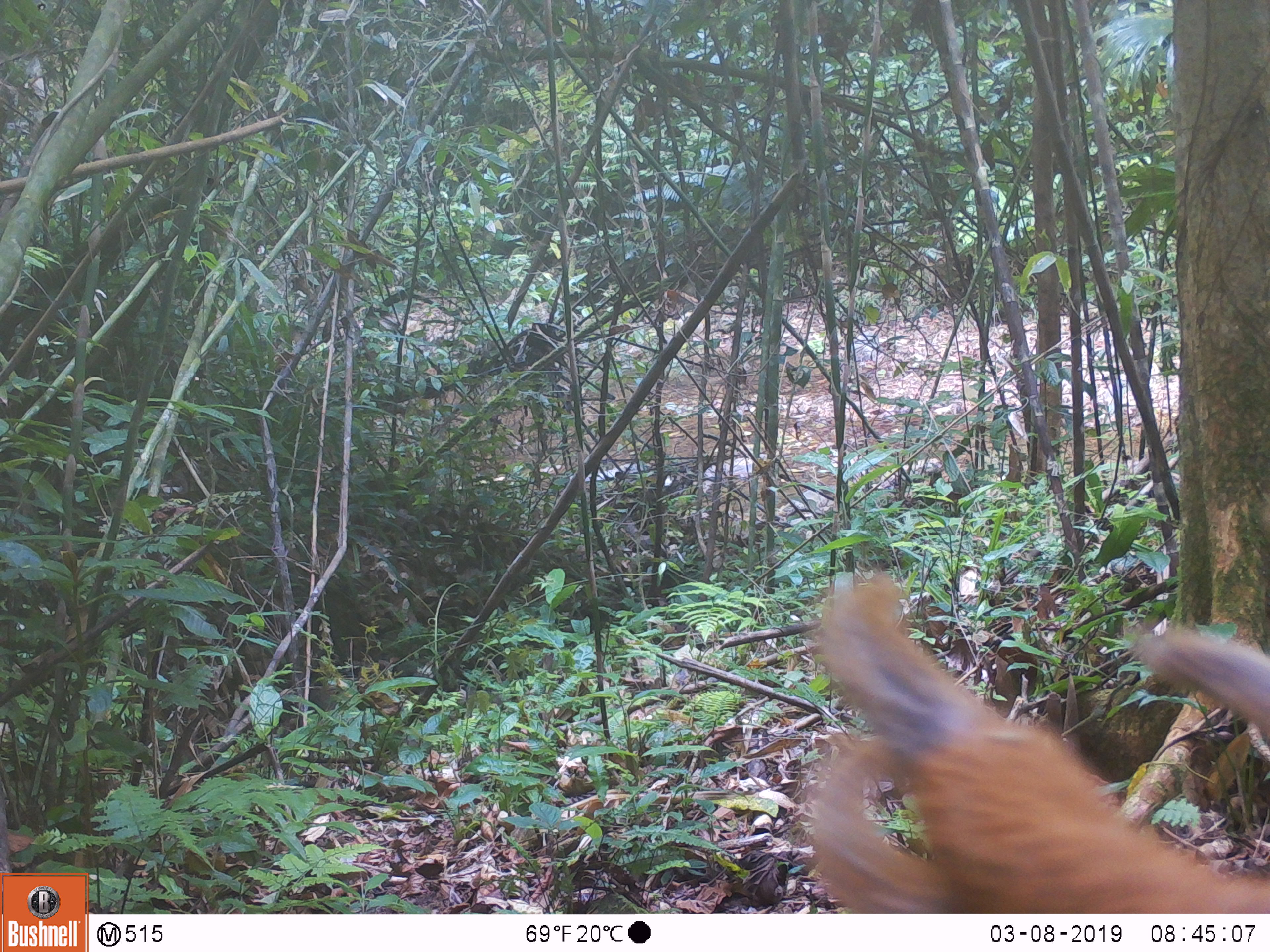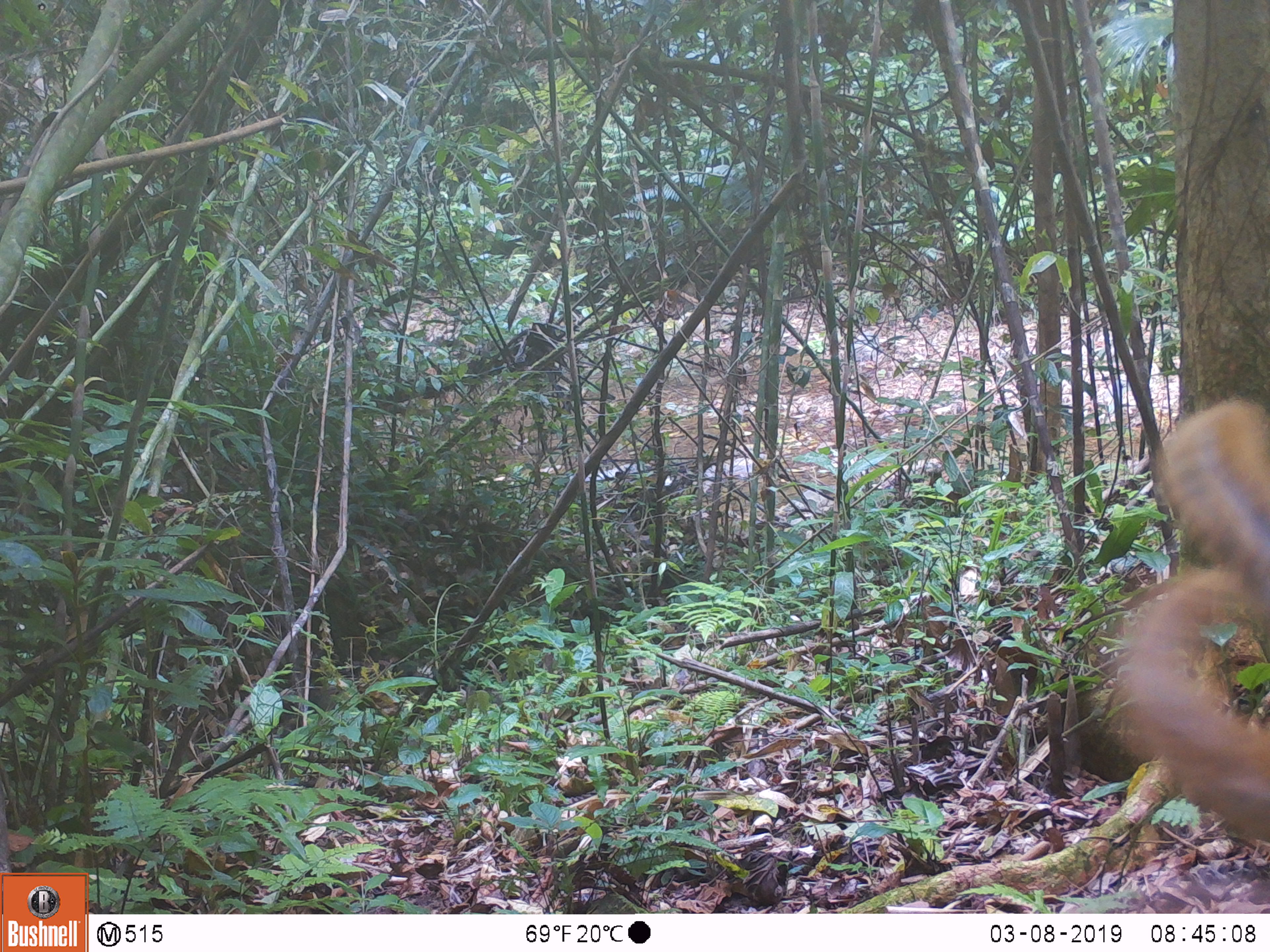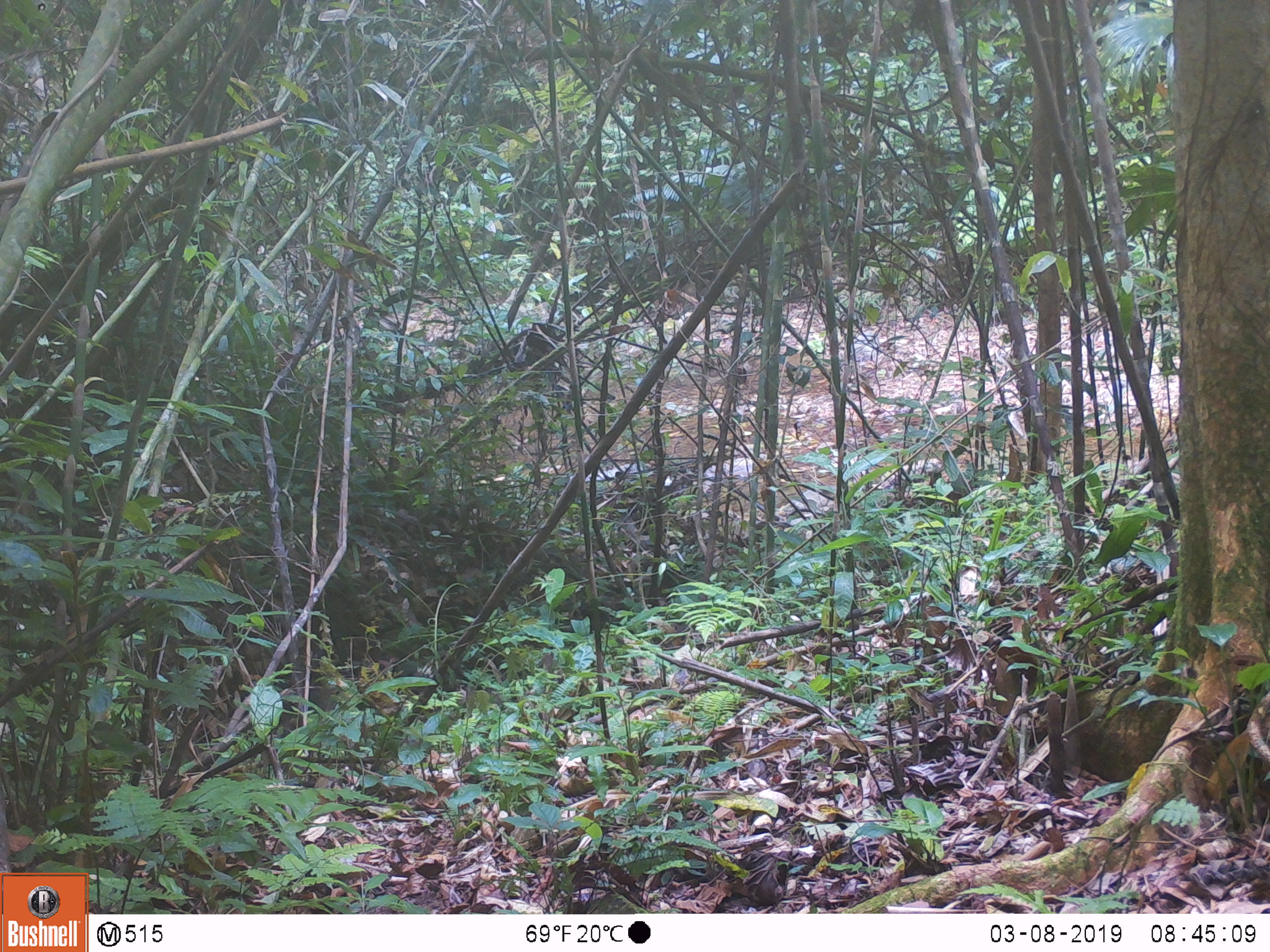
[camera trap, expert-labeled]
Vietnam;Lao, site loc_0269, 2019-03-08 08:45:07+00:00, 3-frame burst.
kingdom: Animalia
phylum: Chordata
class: Mammalia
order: Artiodactyla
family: Cervidae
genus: Muntiacus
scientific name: Muntiacus vuquangensis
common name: large-antlered muntjac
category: large antlered muntjac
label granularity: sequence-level